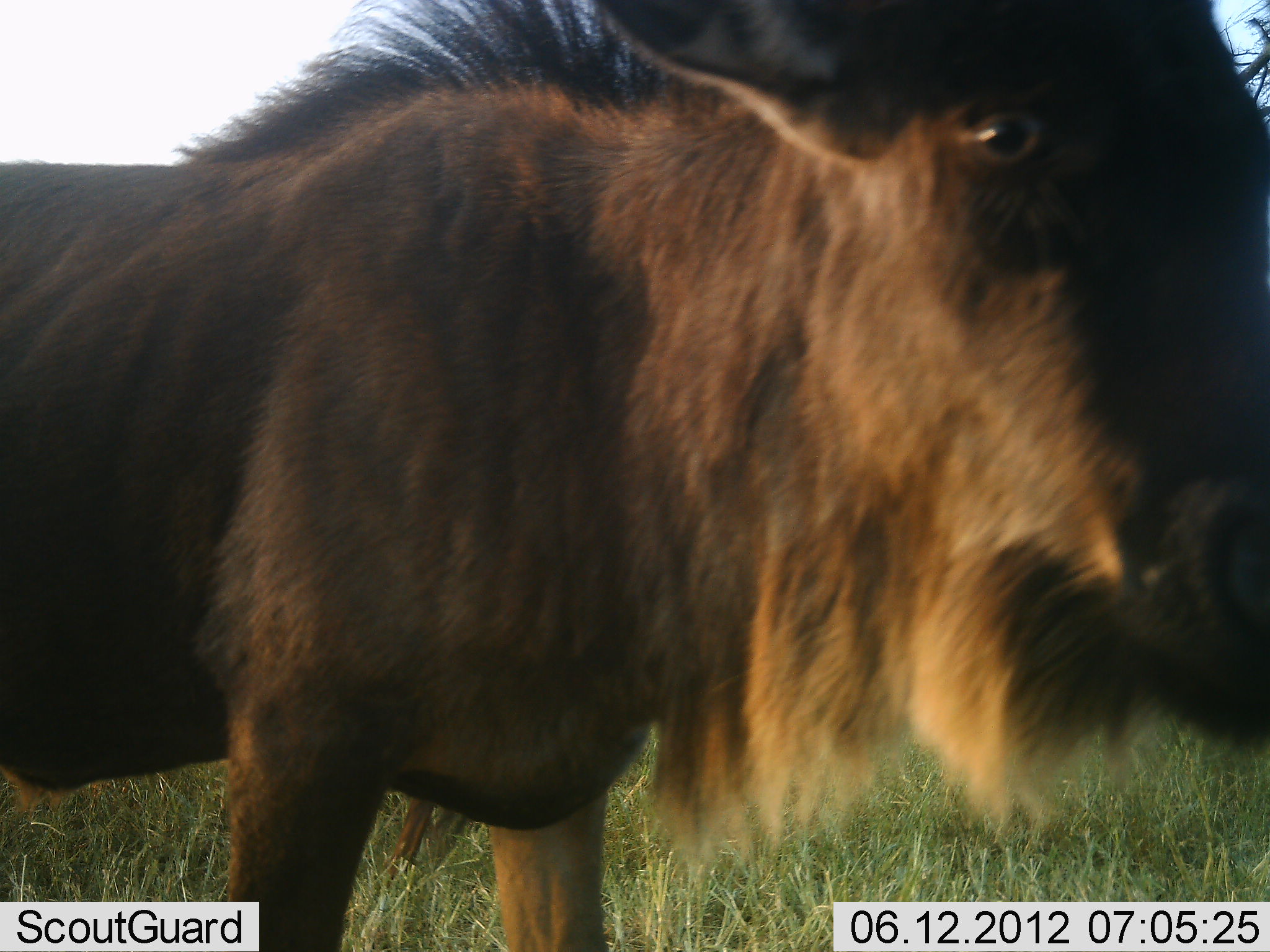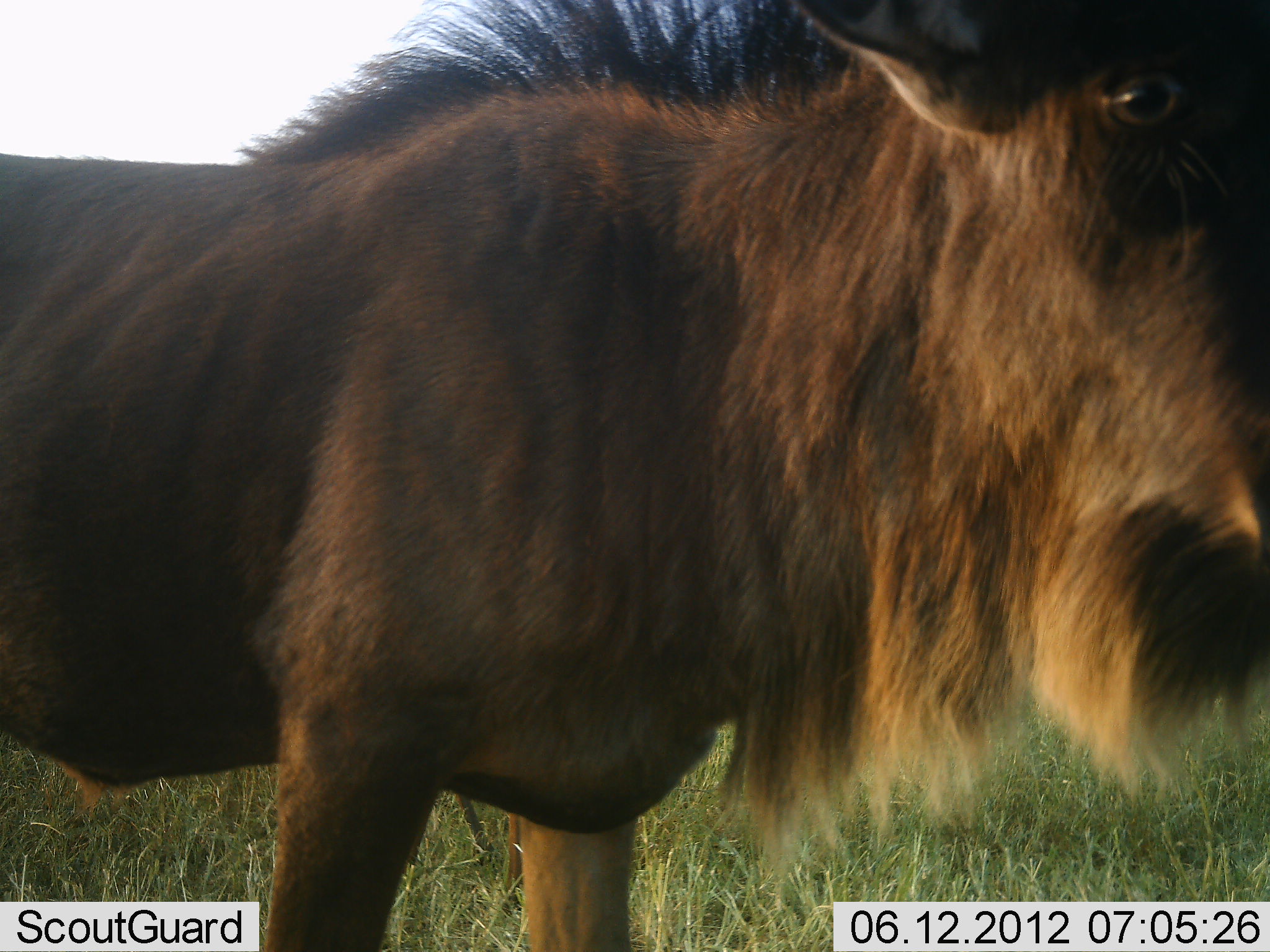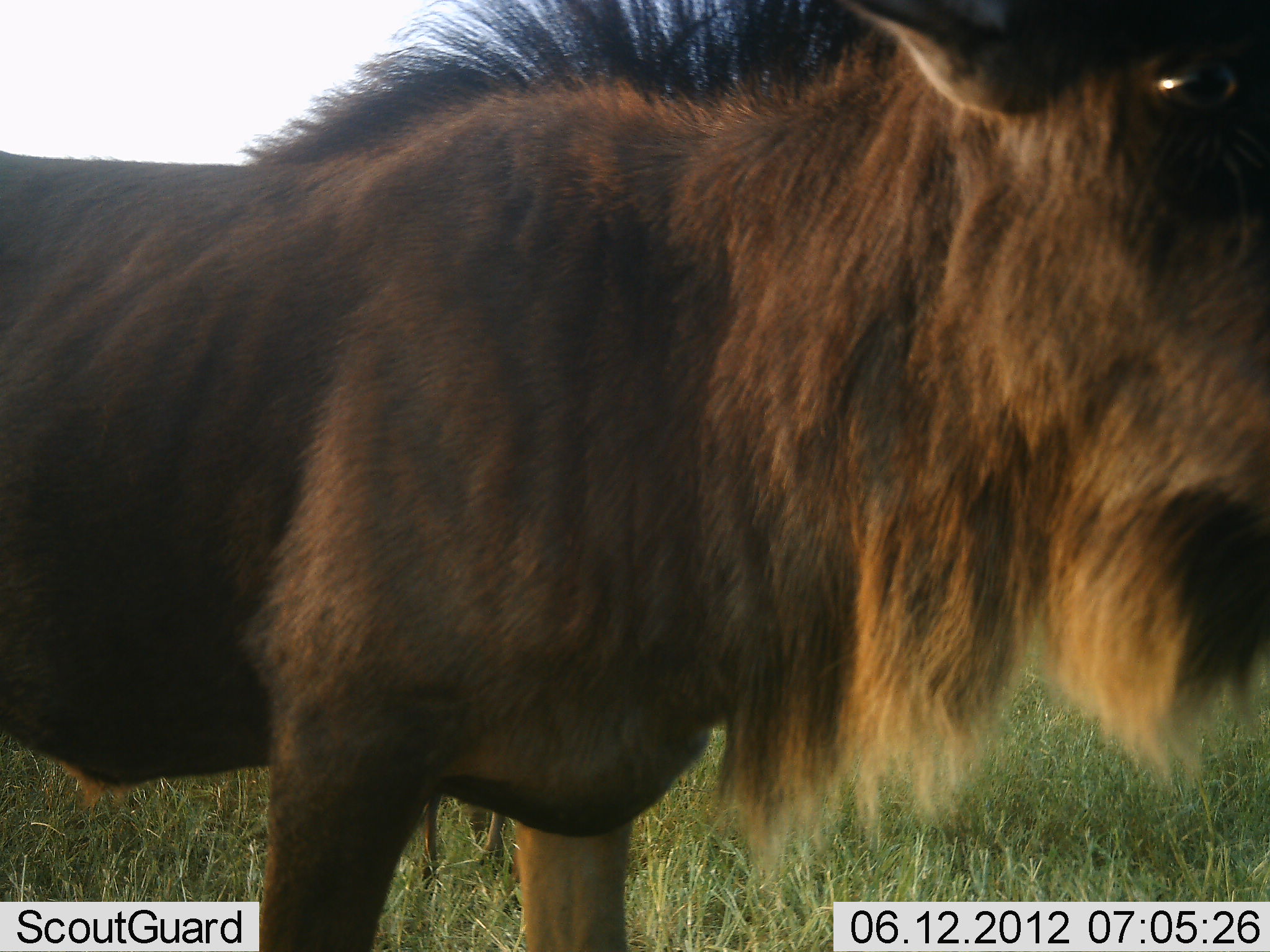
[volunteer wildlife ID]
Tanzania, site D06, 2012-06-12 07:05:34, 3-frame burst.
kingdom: Animalia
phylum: Chordata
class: Mammalia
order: Artiodactyla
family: Bovidae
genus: Connochaetes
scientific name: Connochaetes taurinus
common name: blue wildebeest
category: wildebeest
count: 1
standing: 70%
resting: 0%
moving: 30%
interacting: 0%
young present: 0%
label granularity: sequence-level